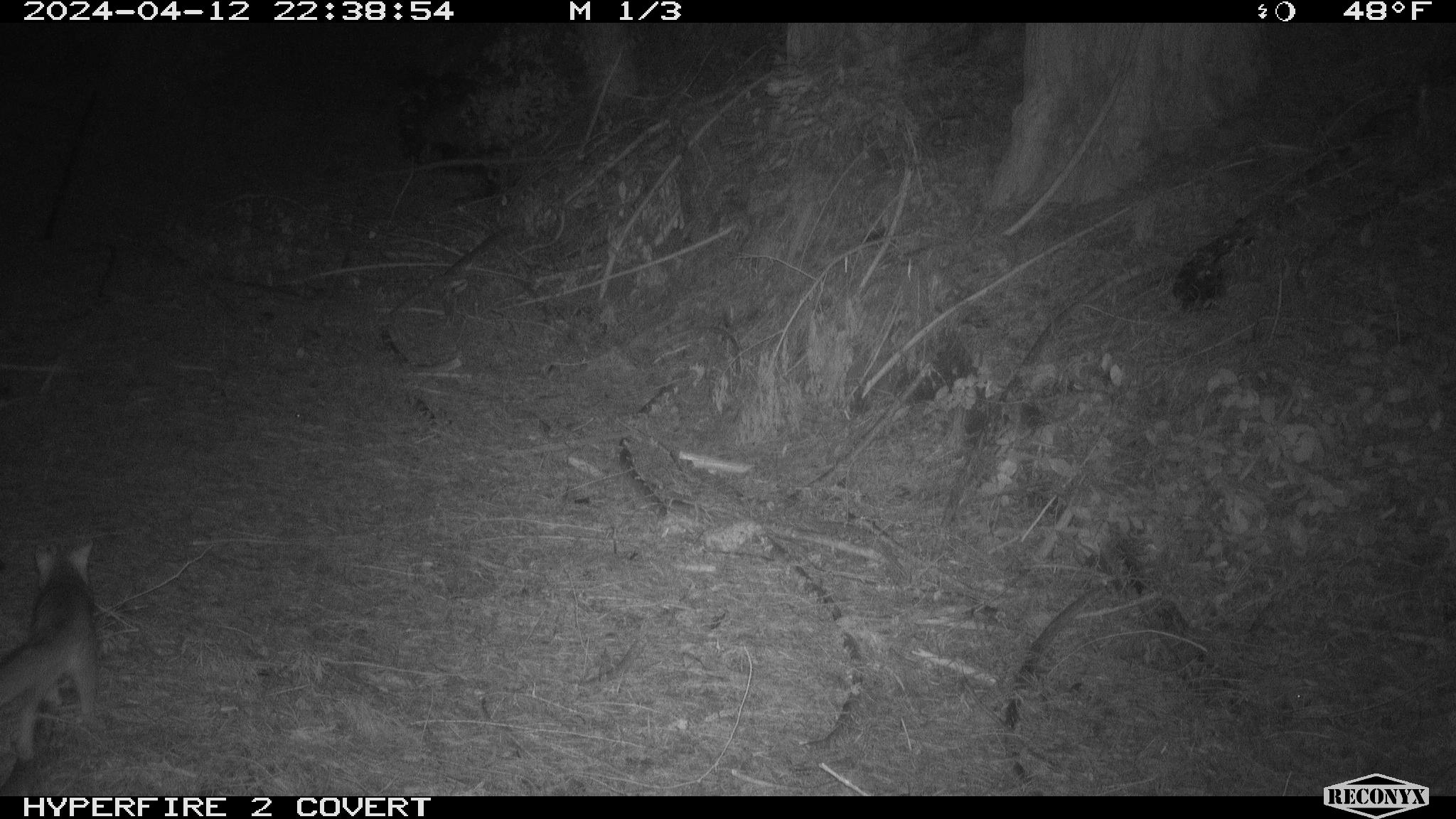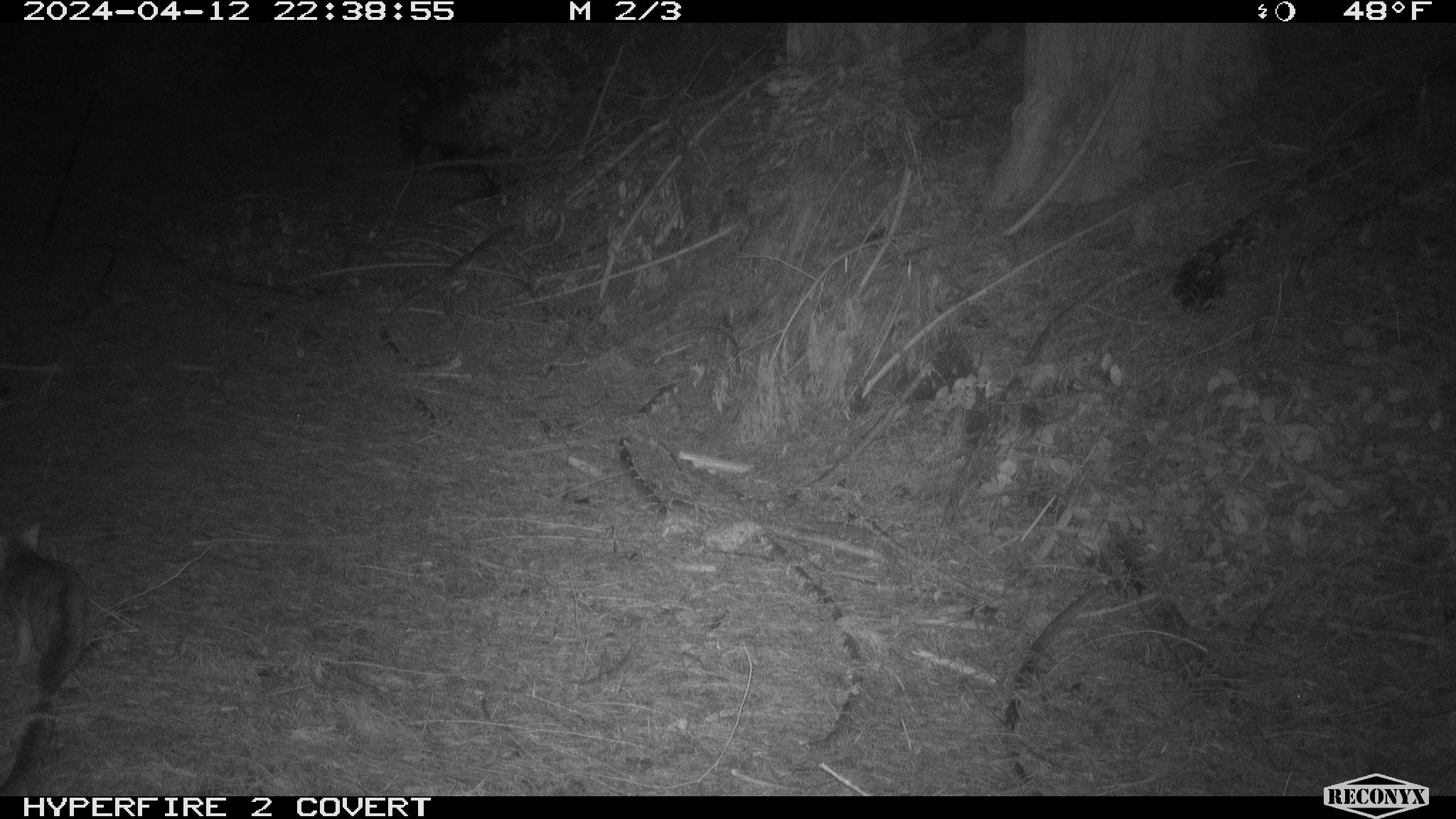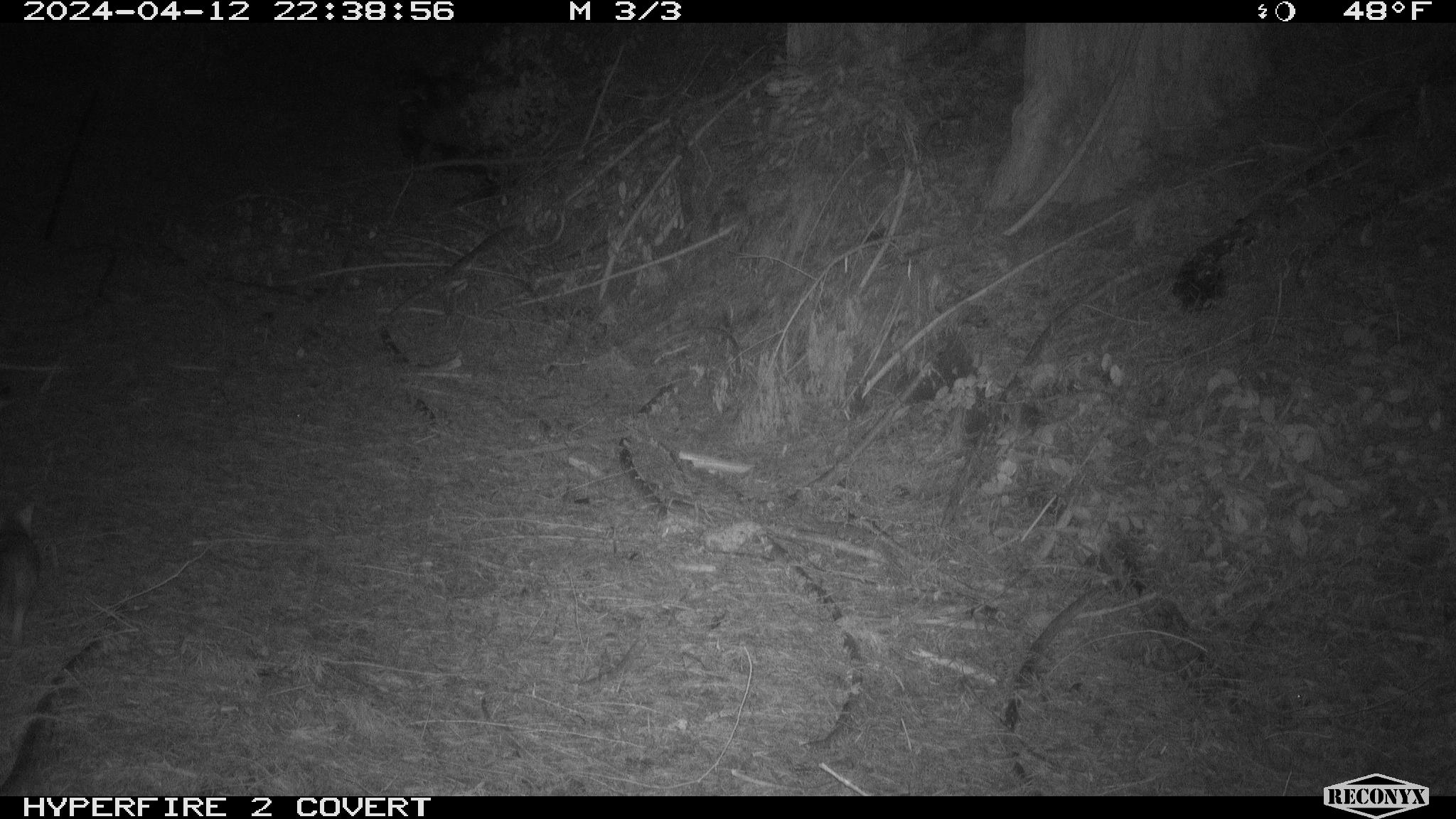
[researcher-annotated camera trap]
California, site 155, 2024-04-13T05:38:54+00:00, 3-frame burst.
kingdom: Animalia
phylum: Chordata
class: Mammalia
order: Carnivora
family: Canidae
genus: Urocyon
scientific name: Urocyon cinereoargenteus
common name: gray fox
Gray fox (Urocyon cinereoargenteus).